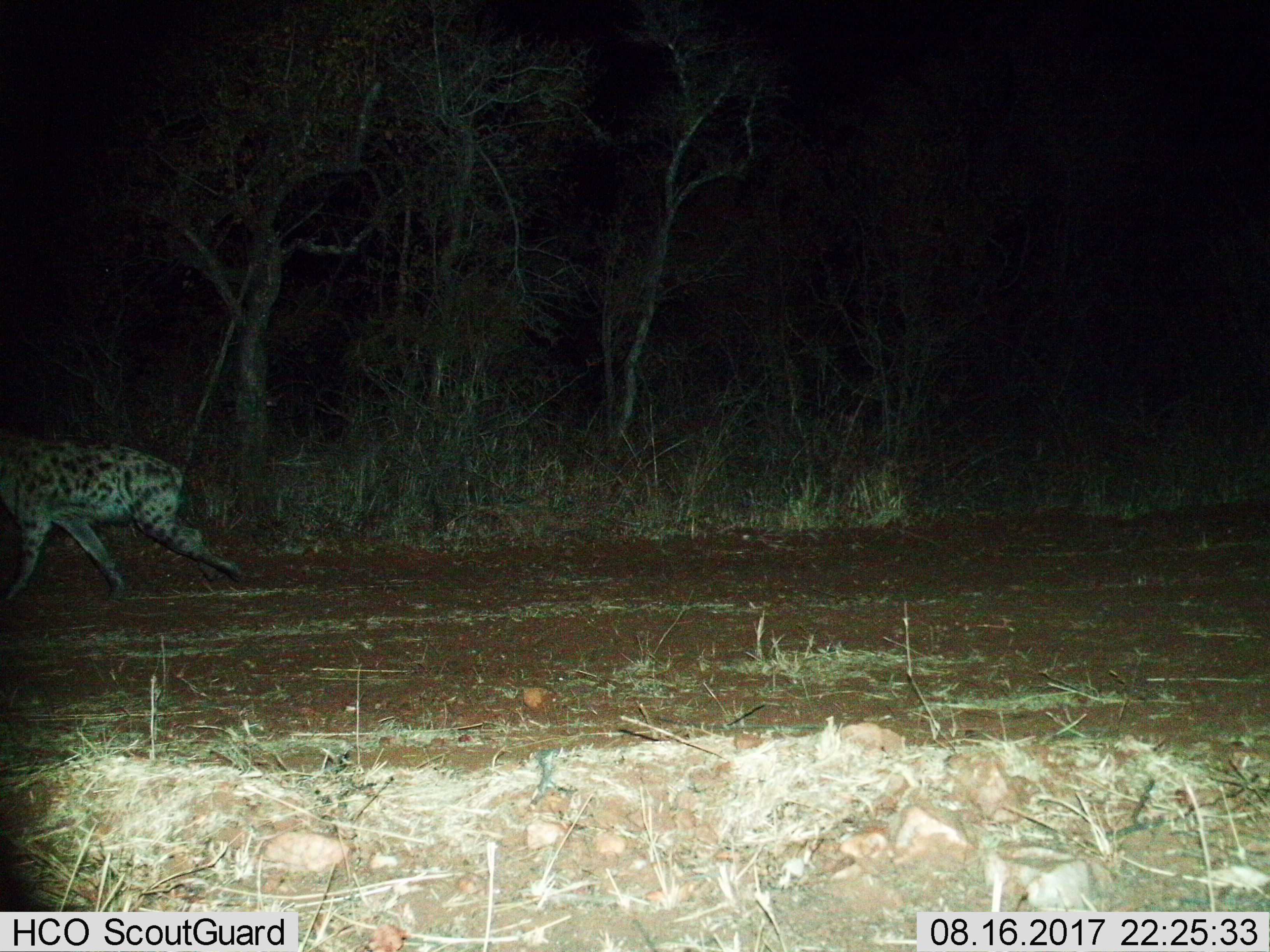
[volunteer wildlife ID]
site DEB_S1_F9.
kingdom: Animalia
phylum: Chordata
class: Mammalia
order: Carnivora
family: Hyaenidae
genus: Crocuta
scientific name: Crocuta crocuta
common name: spotted hyena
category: hyenaspotted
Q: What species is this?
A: Hyenaspotted (spotted hyena) (Crocuta crocuta).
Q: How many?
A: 1.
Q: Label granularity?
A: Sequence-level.